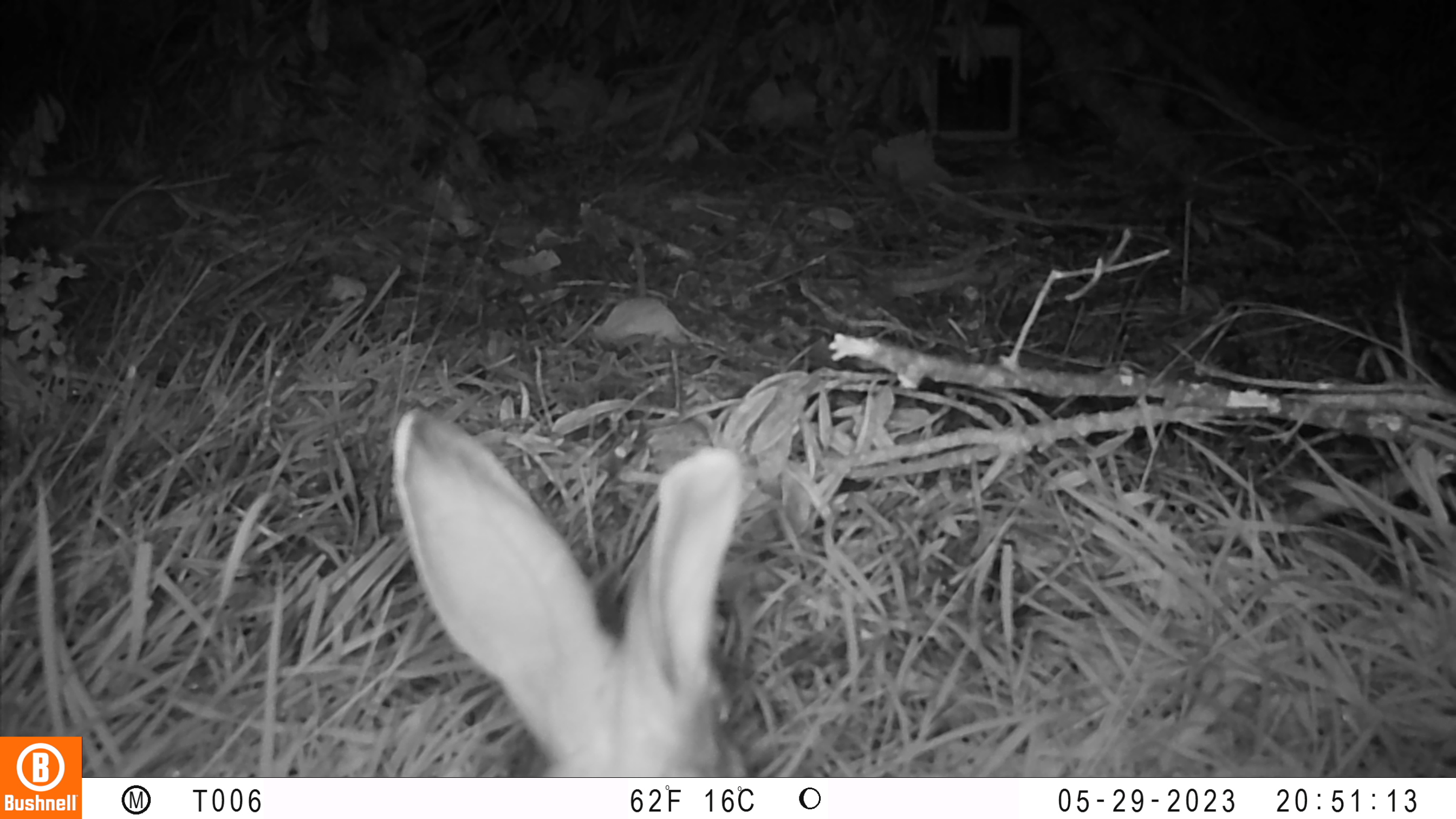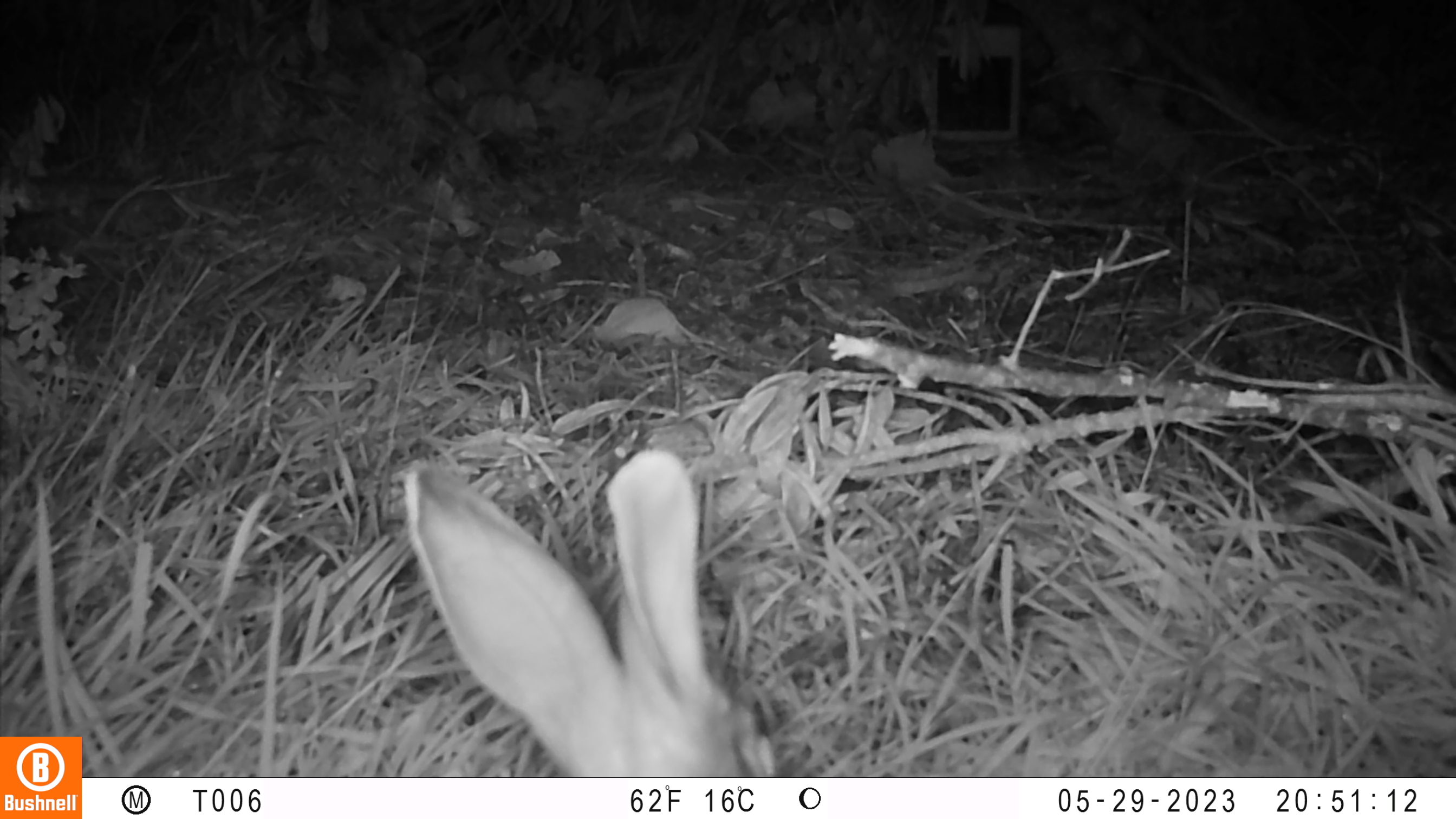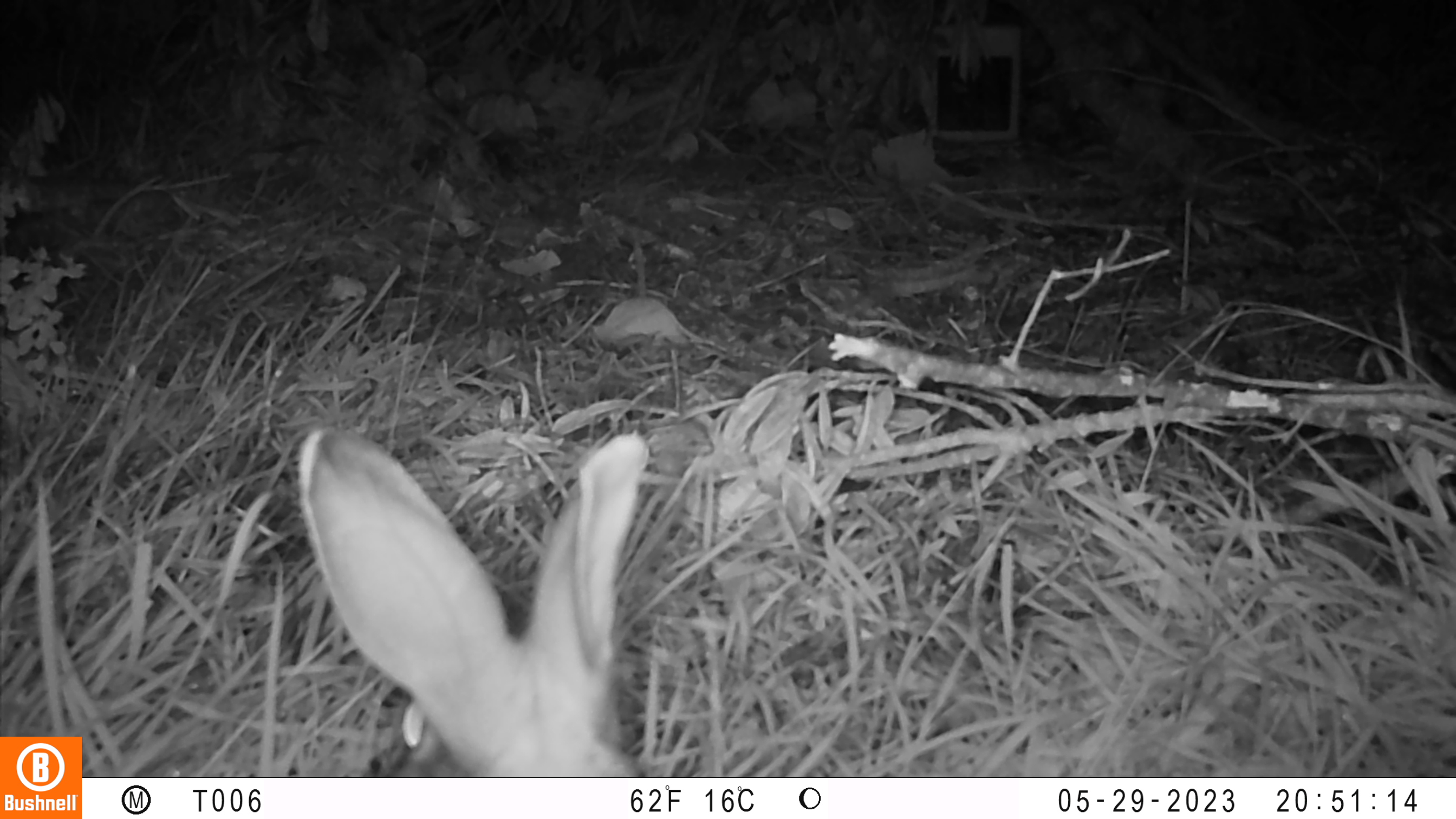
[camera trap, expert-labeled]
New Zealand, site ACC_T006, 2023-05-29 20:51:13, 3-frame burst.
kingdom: Animalia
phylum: Chordata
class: Mammalia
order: Lagomorpha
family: Leporidae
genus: Oryctolagus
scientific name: Oryctolagus cuniculus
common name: european rabbit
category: rabbit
Rabbit (european rabbit) (Oryctolagus cuniculus).